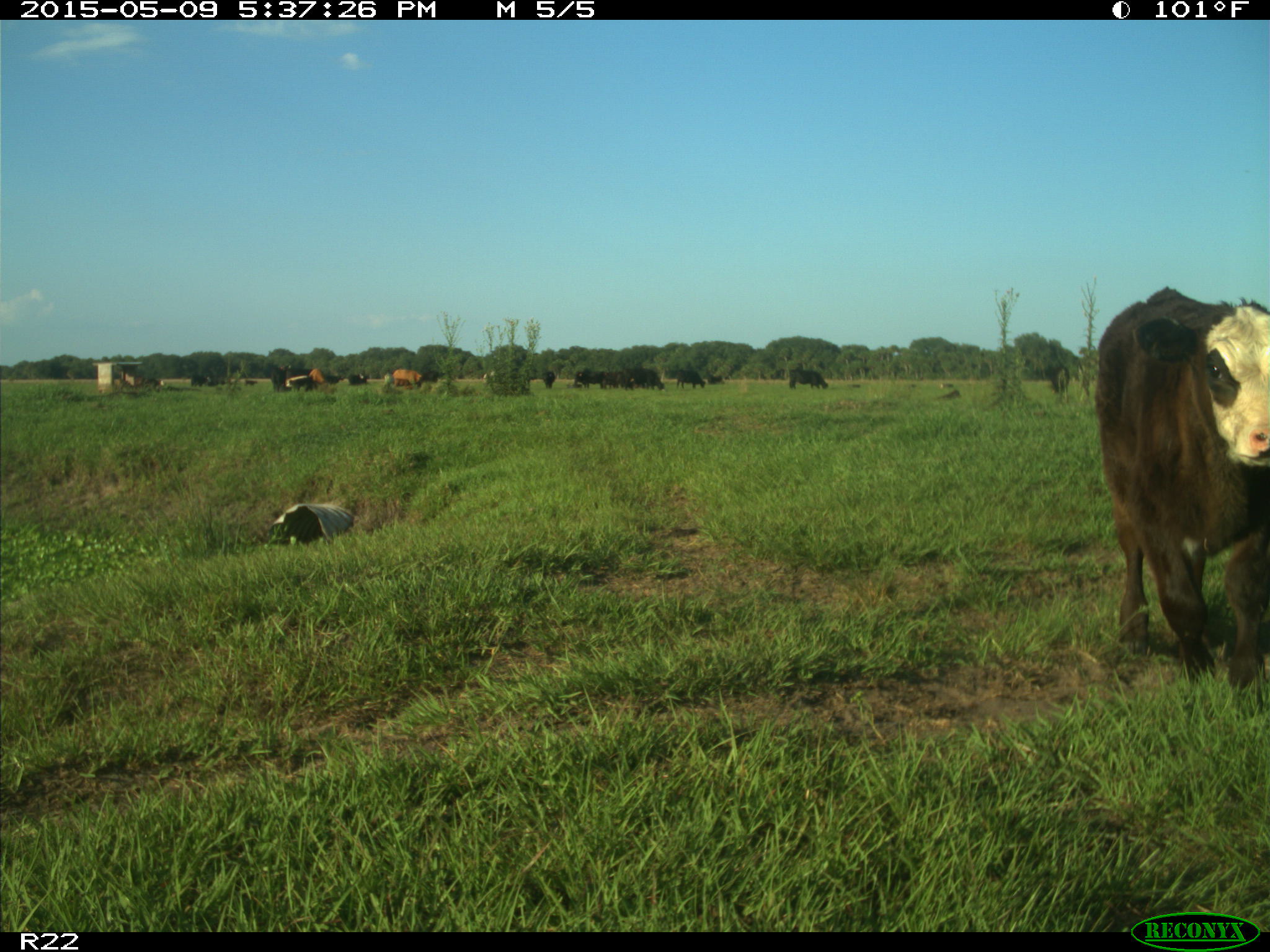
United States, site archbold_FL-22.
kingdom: Animalia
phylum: Chordata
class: Mammalia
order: Artiodactyla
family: Bovidae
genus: Bos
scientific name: Bos taurus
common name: domestic cow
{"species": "Bos taurus (domestic cow)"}